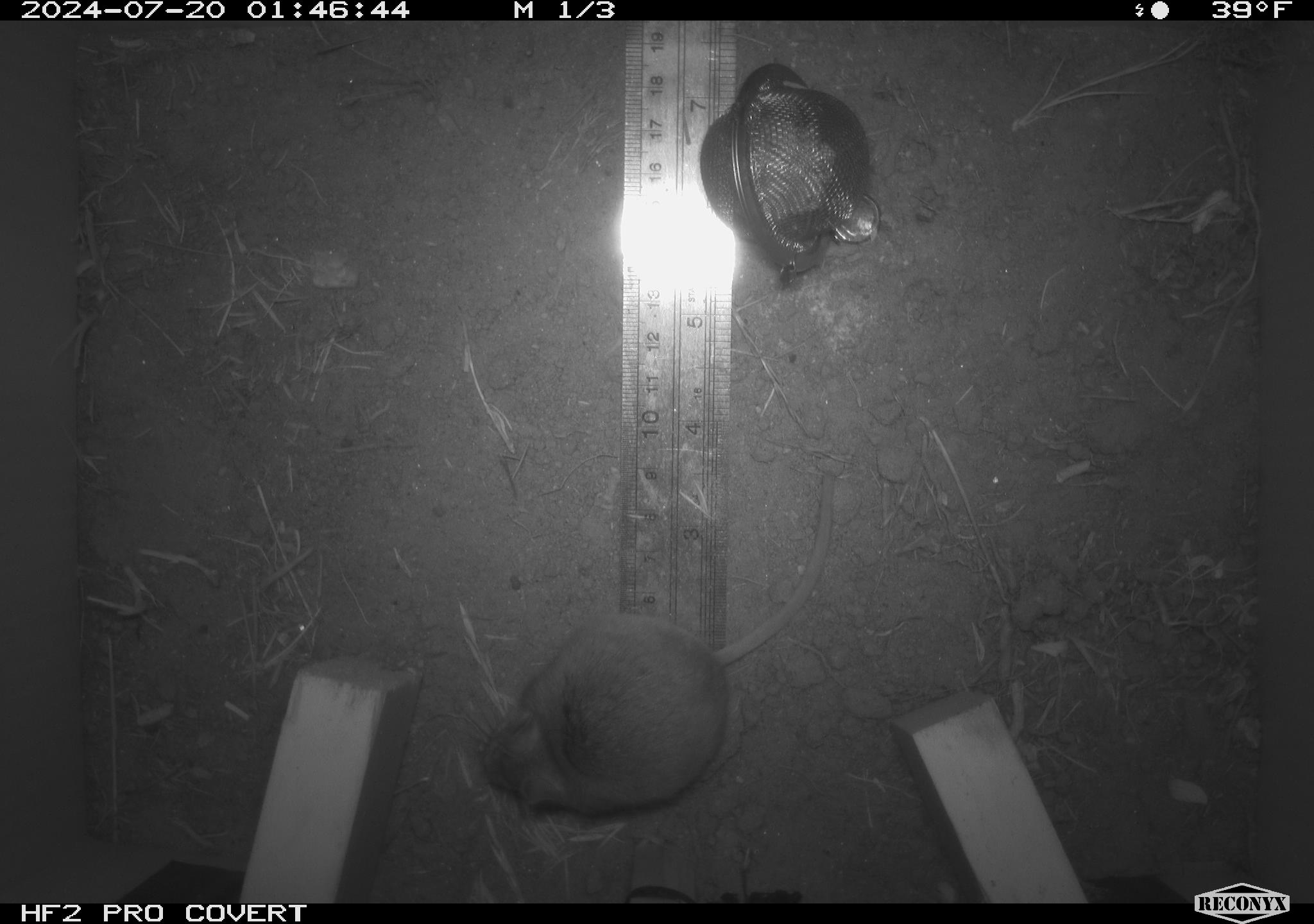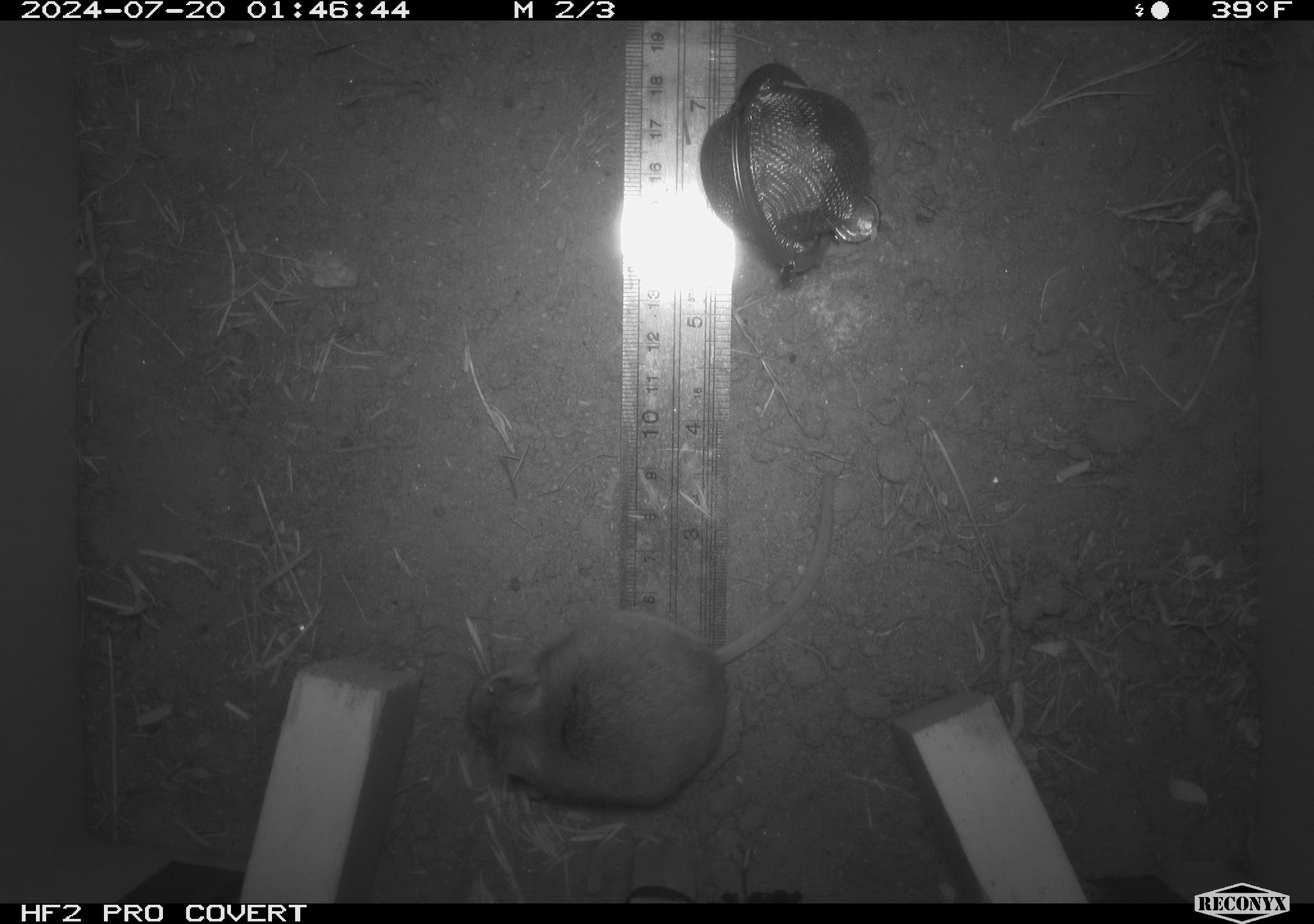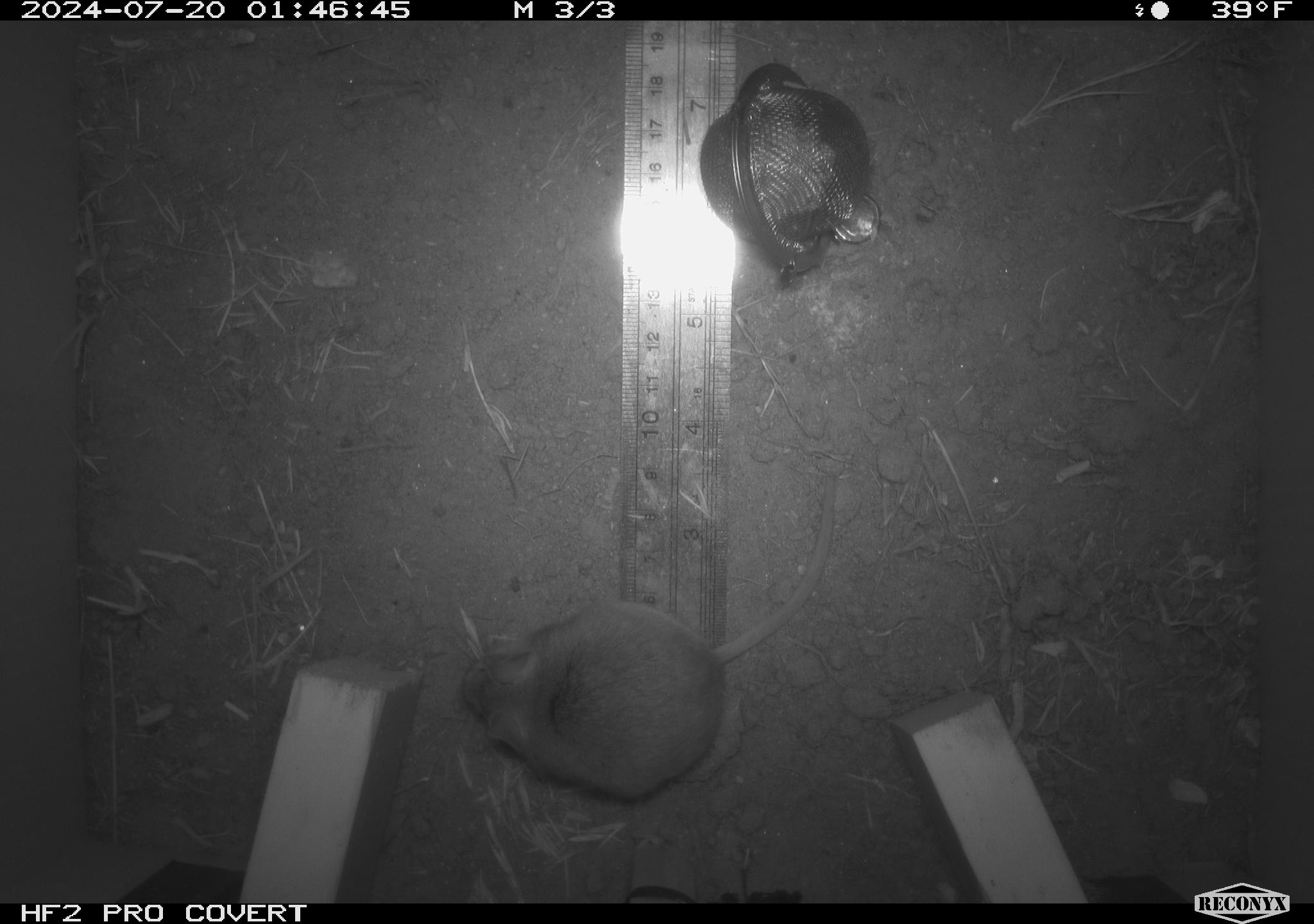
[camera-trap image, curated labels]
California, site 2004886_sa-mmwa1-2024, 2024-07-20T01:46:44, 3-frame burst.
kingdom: Animalia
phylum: Chordata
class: Mammalia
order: Rodentia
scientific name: Rodentia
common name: mouse species